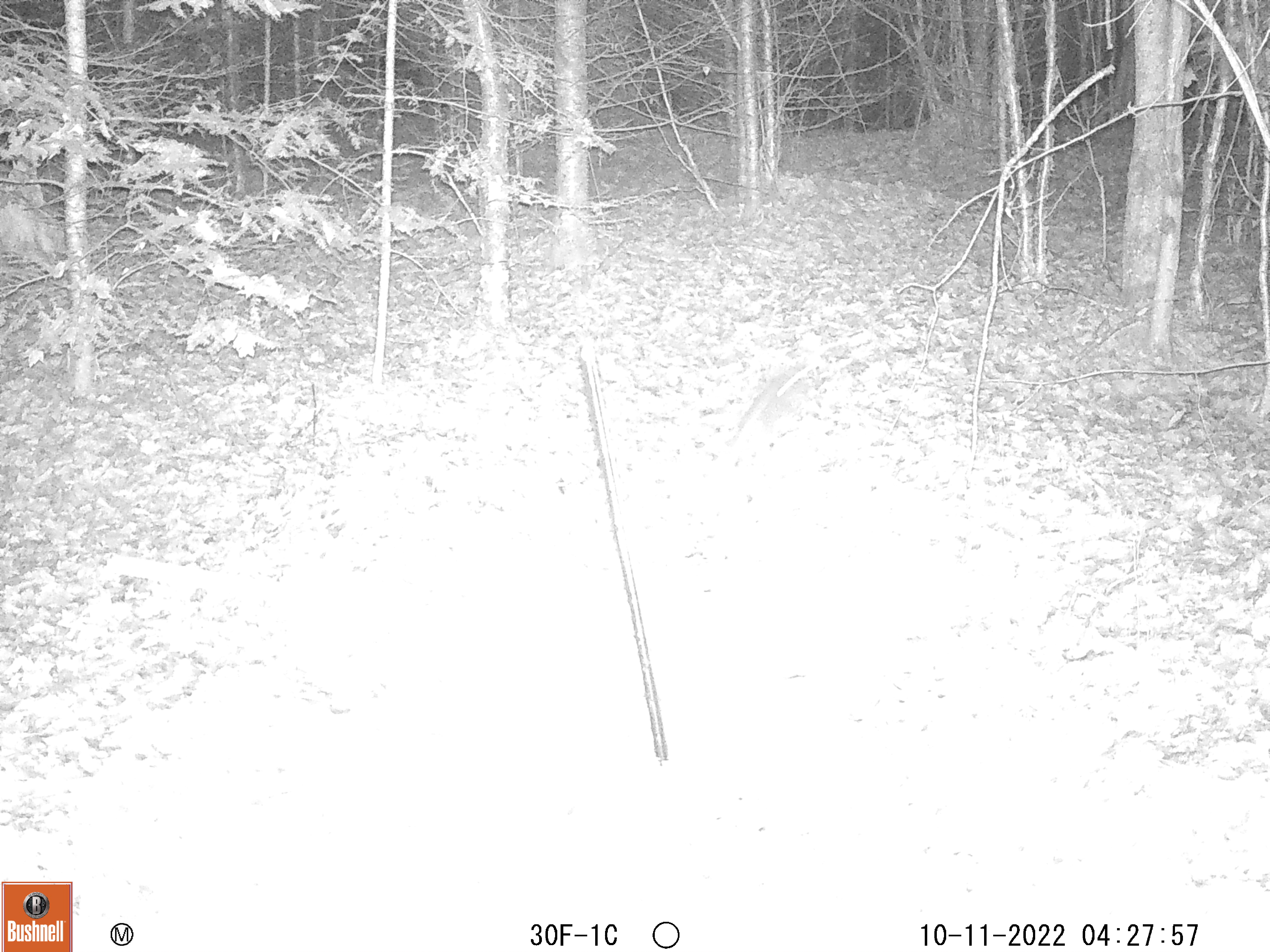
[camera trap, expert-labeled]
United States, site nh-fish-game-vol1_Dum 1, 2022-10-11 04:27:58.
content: unidentified animal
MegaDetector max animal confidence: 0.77